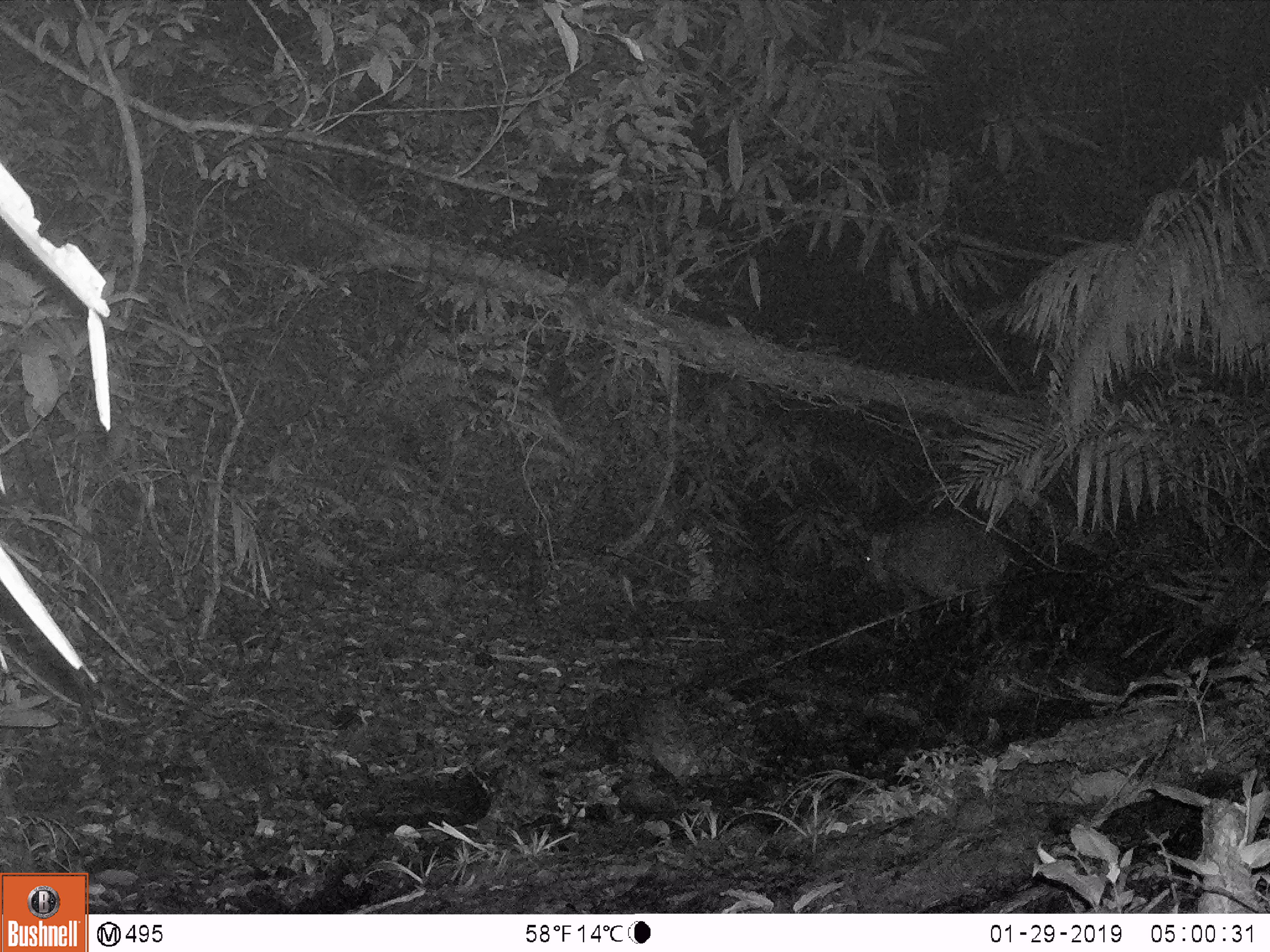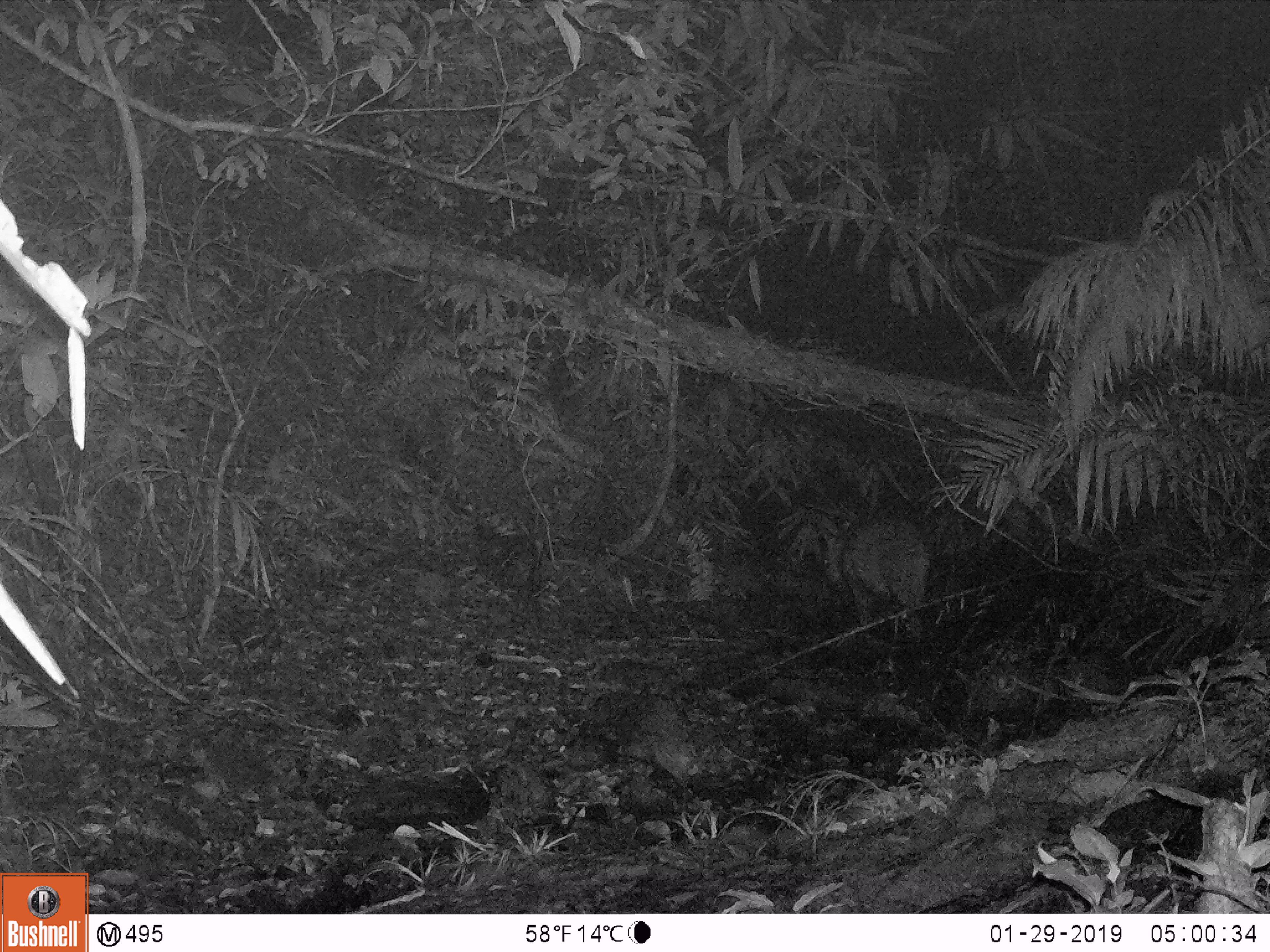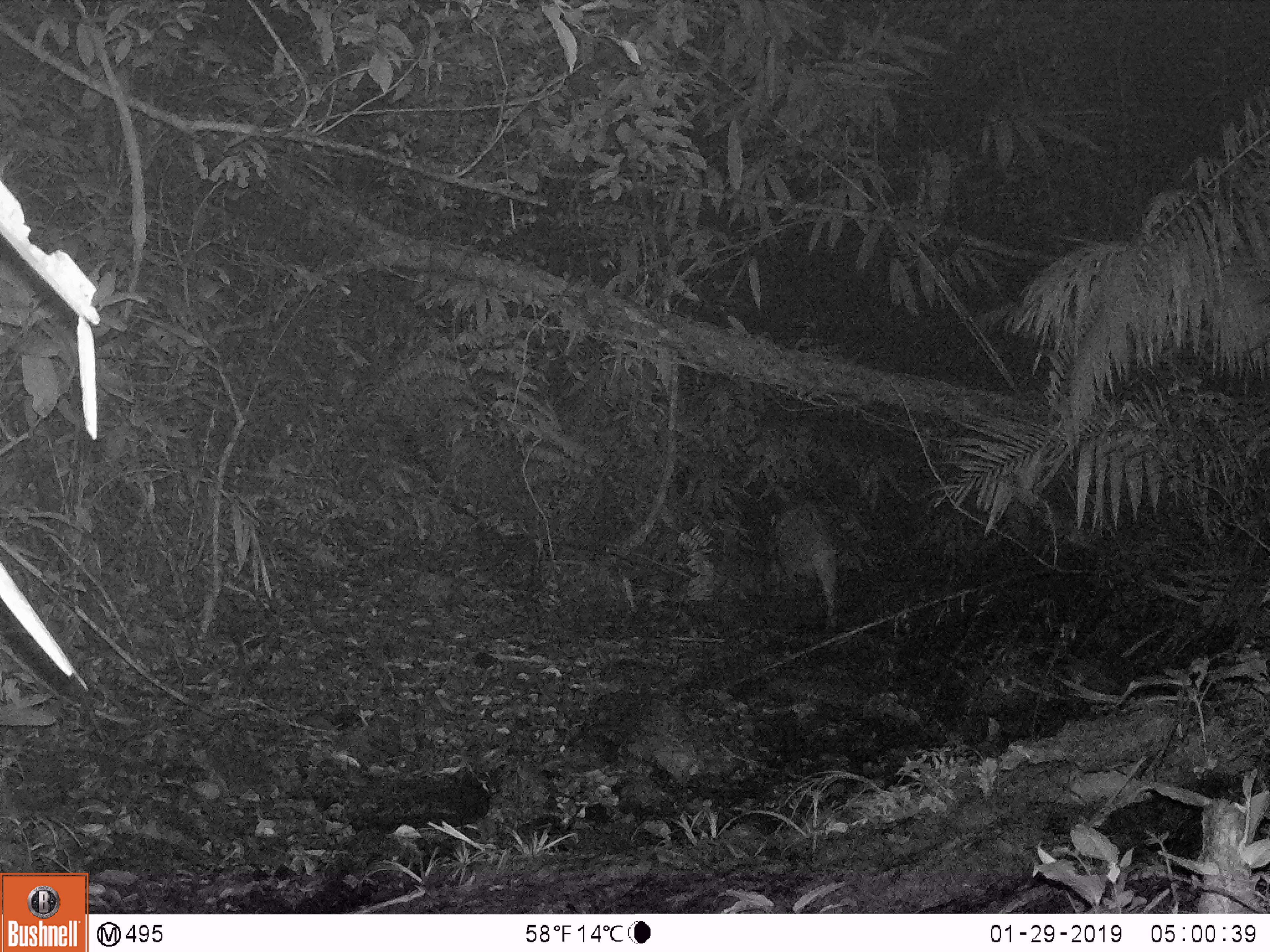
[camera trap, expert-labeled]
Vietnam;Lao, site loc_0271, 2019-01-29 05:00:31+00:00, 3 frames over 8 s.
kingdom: Animalia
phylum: Chordata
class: Mammalia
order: Artiodactyla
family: Suidae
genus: Sus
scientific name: Sus scrofa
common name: eurasian wild pig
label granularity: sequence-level